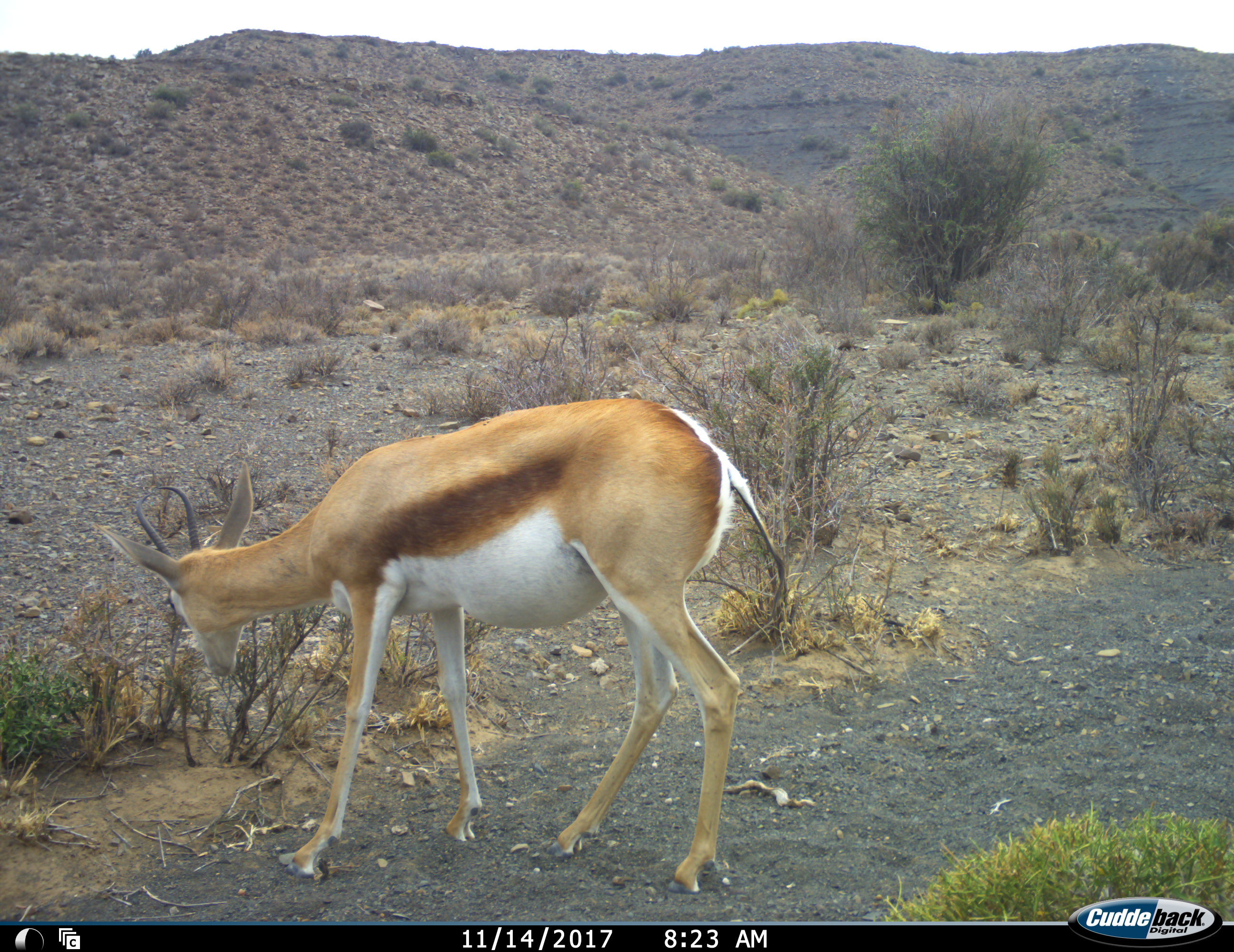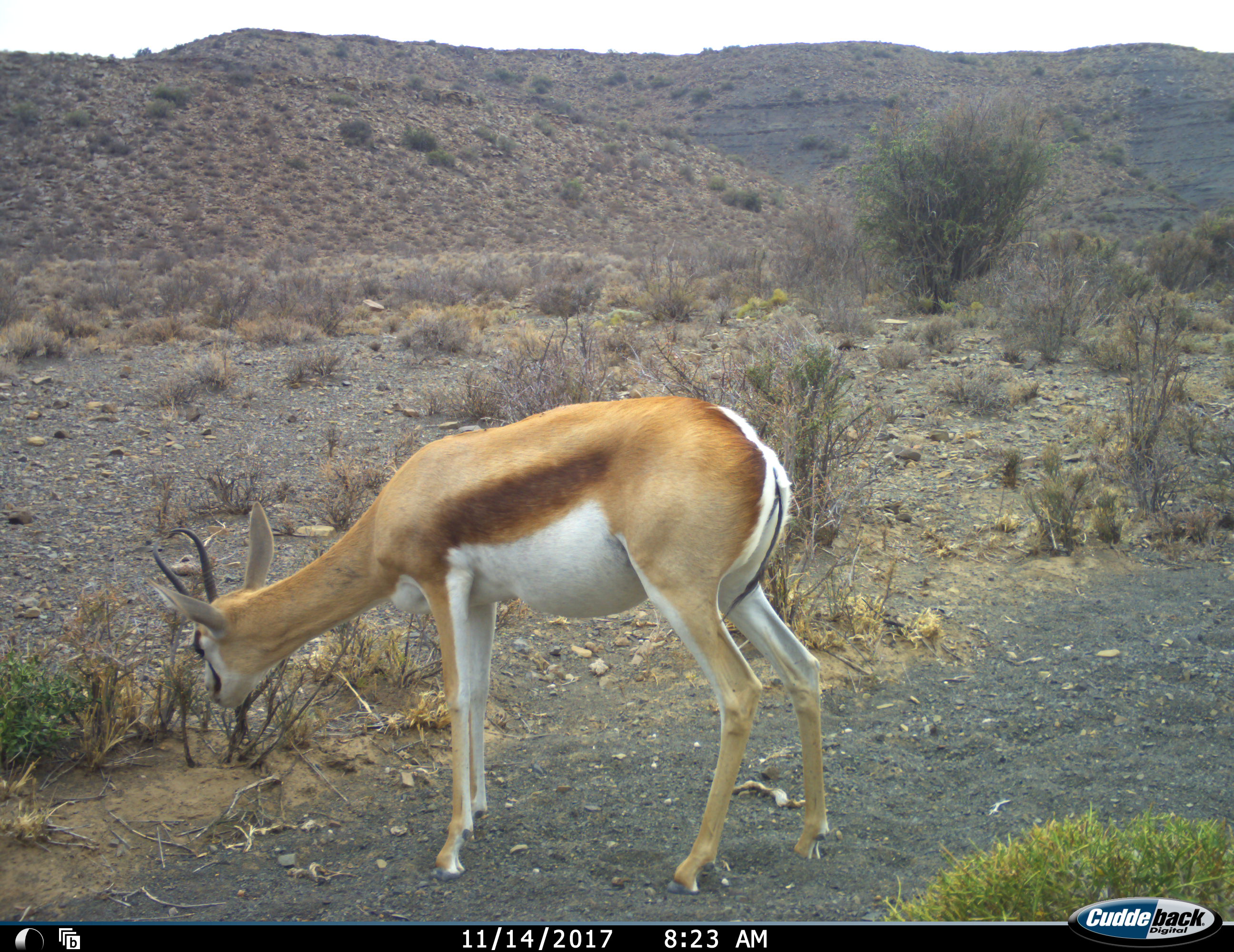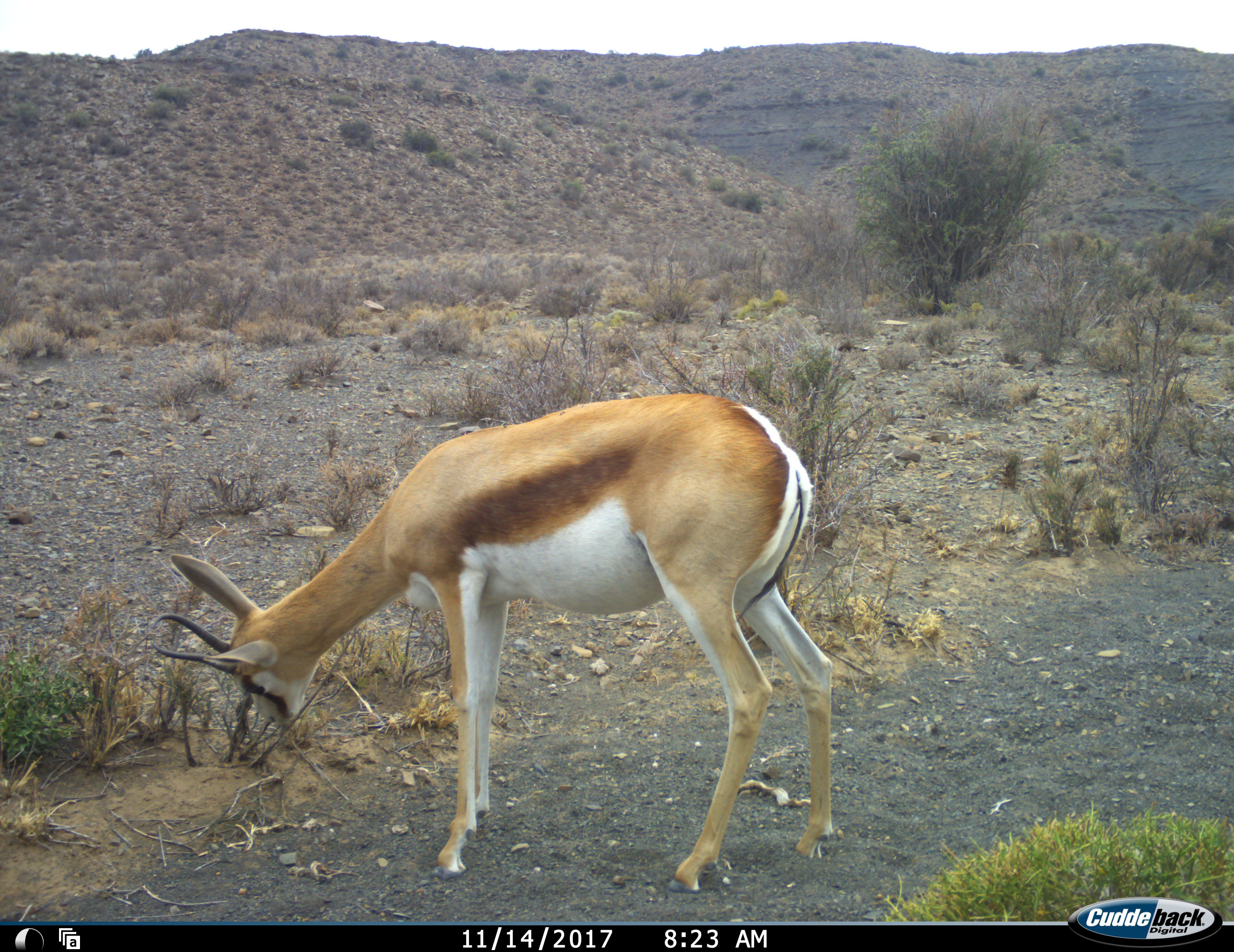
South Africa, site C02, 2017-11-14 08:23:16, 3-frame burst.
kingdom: Animalia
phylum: Chordata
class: Mammalia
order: Artiodactyla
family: Bovidae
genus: Antidorcas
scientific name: Antidorcas marsupialis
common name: springbok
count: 1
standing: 40%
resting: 0%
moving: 10%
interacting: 0%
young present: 10%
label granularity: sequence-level